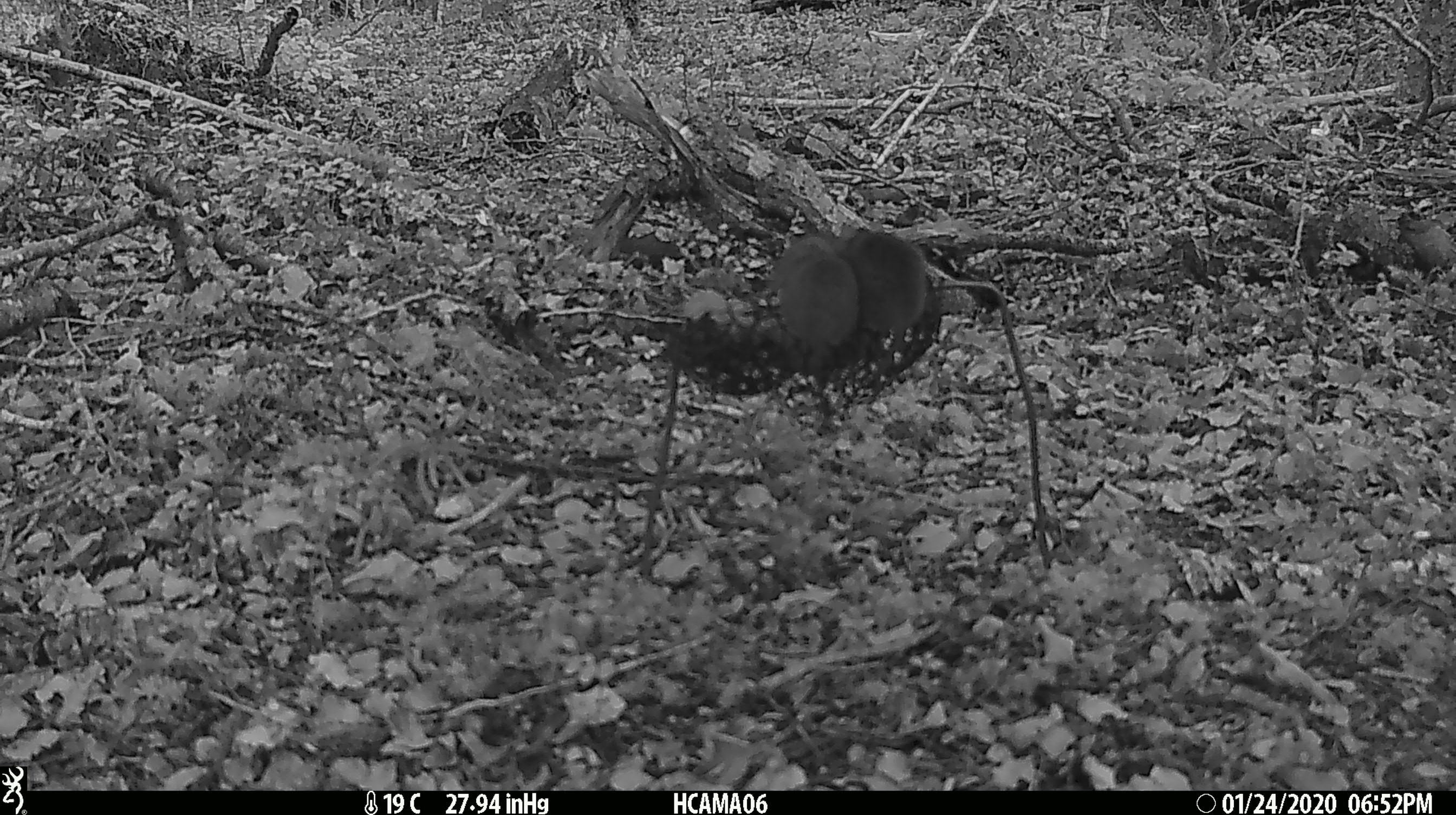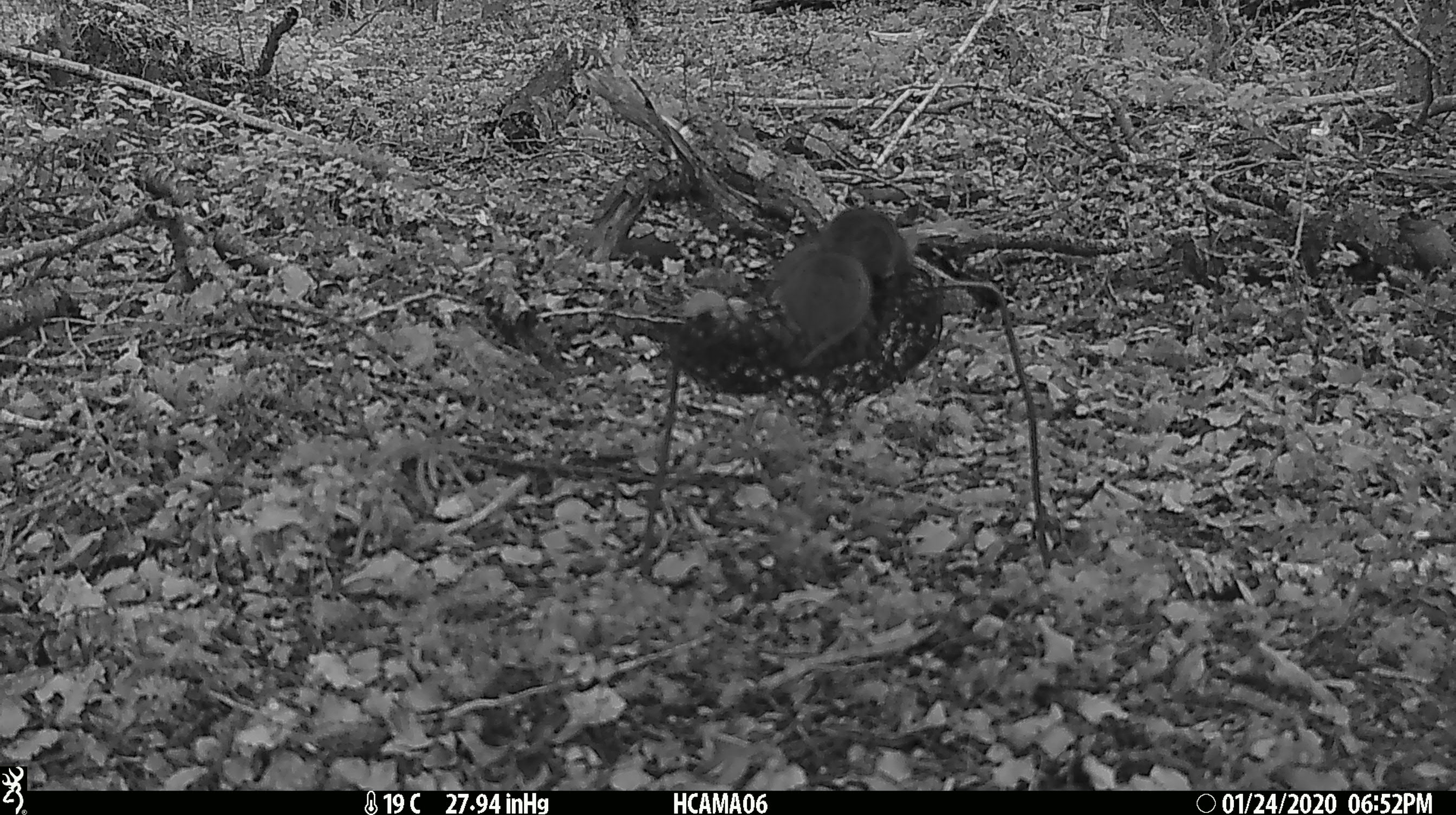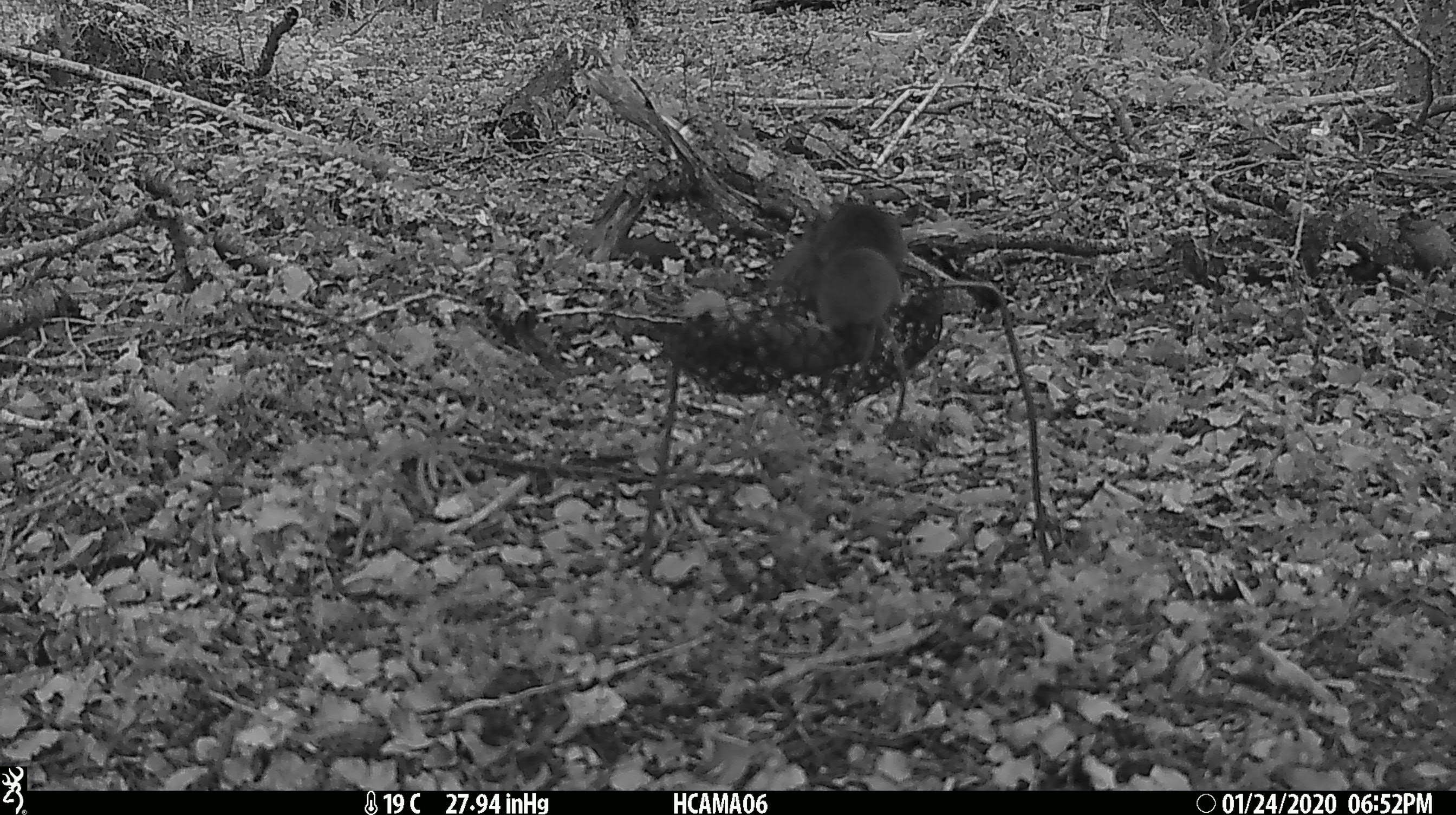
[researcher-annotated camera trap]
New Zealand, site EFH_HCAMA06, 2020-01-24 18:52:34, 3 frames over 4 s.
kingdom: Animalia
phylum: Chordata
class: Mammalia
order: Rodentia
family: Muridae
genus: Mus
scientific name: Mus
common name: mouse